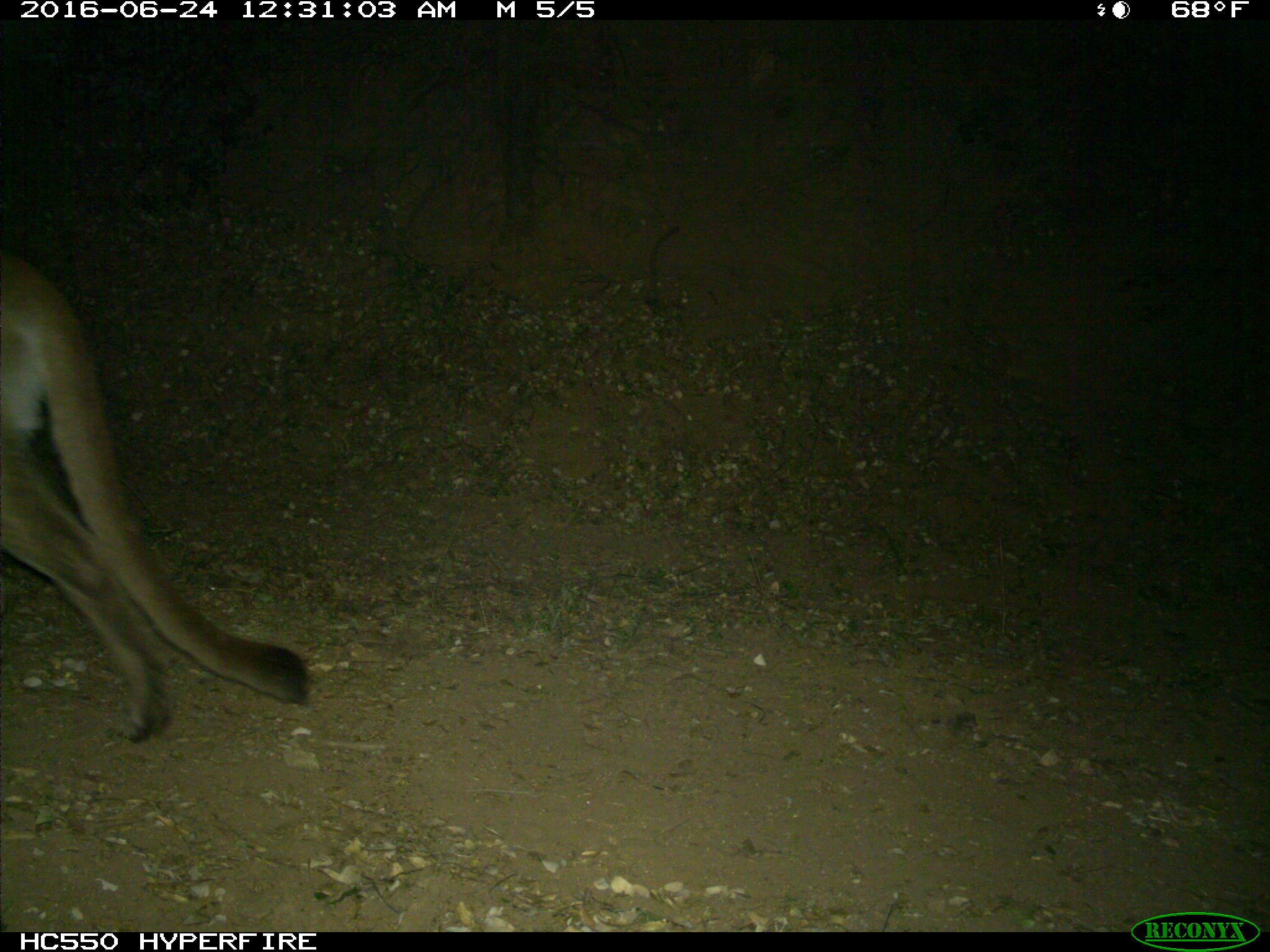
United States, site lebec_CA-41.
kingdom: Animalia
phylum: Chordata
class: Mammalia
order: Carnivora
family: Felidae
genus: Puma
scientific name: Puma concolor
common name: mountain lion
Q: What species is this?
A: Puma concolor (mountain lion).